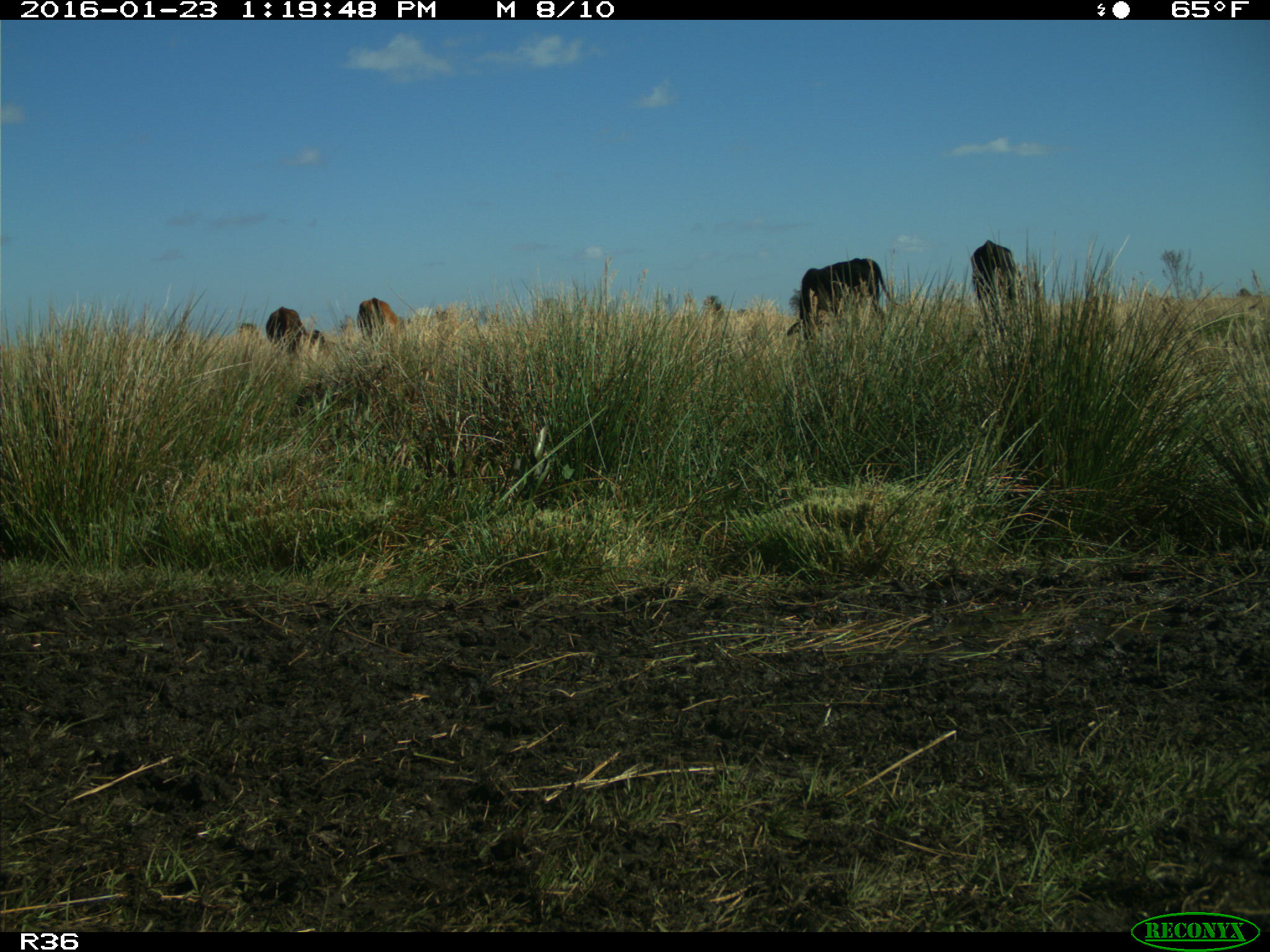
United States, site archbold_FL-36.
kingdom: Animalia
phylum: Chordata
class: Mammalia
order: Artiodactyla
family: Bovidae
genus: Bos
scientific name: Bos taurus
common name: domestic cow